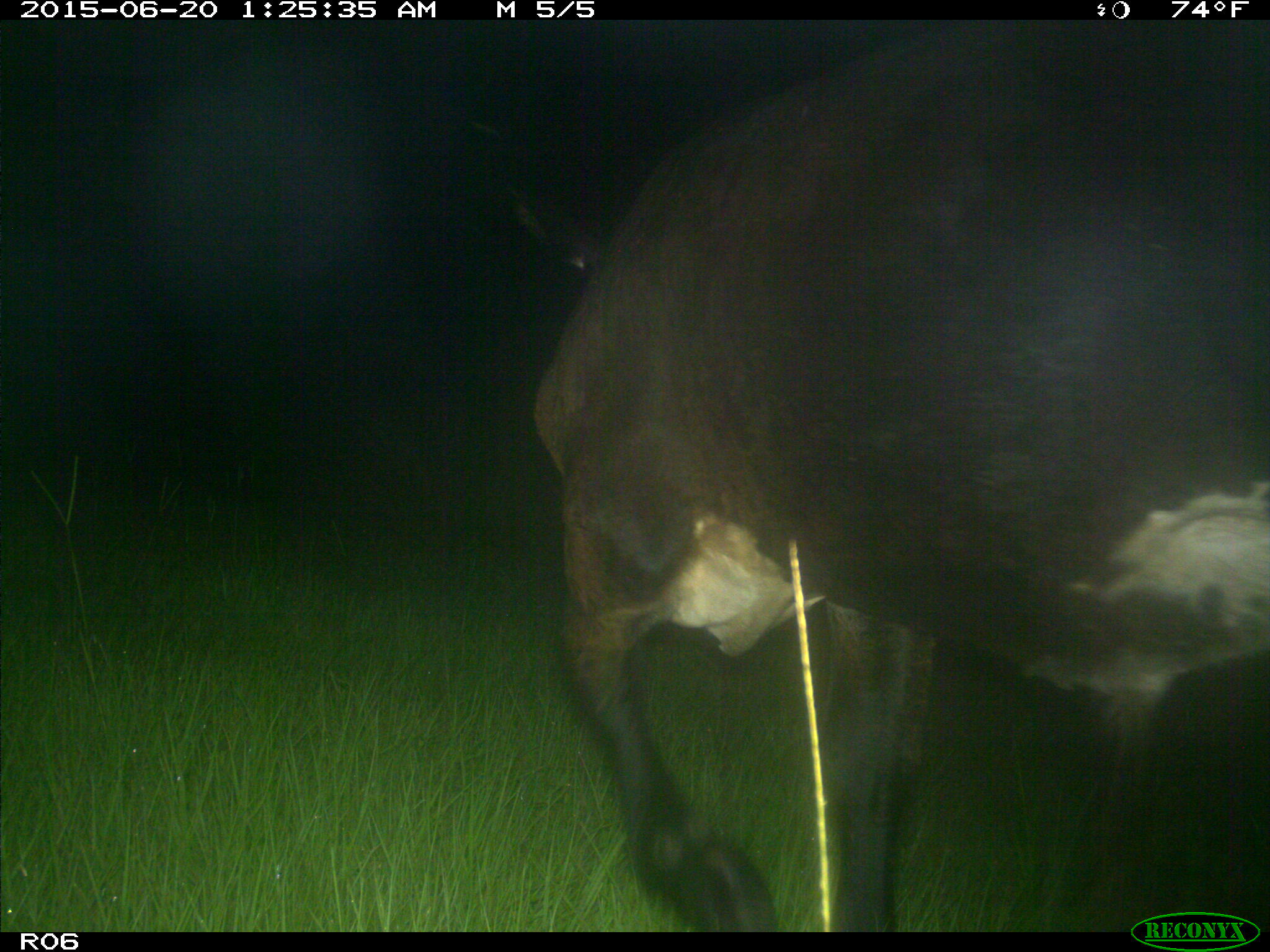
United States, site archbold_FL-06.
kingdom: Animalia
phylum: Chordata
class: Mammalia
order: Artiodactyla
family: Bovidae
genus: Bos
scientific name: Bos taurus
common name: domestic cow